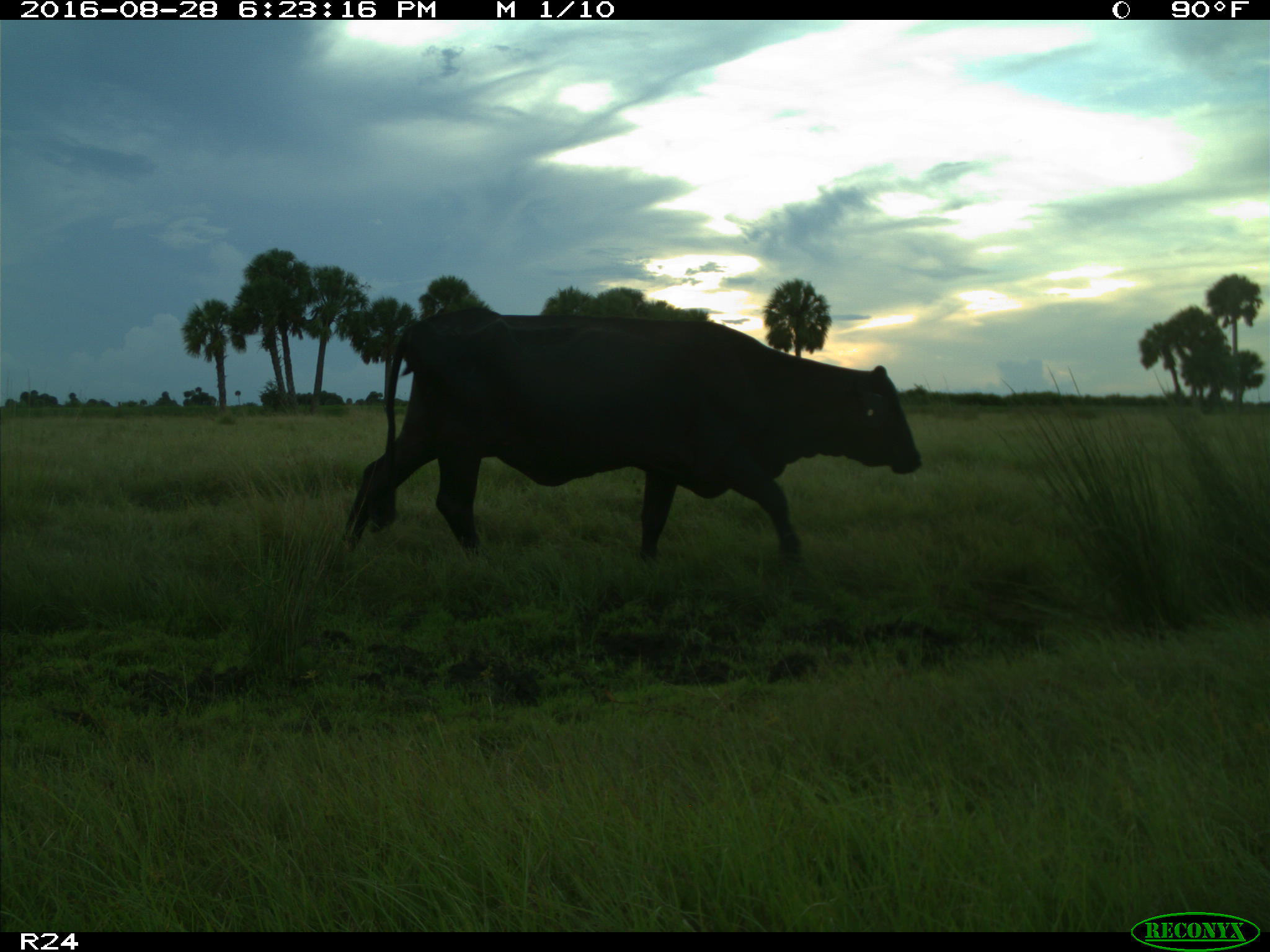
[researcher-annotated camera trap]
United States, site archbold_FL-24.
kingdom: Animalia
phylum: Chordata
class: Mammalia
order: Artiodactyla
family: Bovidae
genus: Bos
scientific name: Bos taurus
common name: domestic cow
Bos taurus (domestic cow).